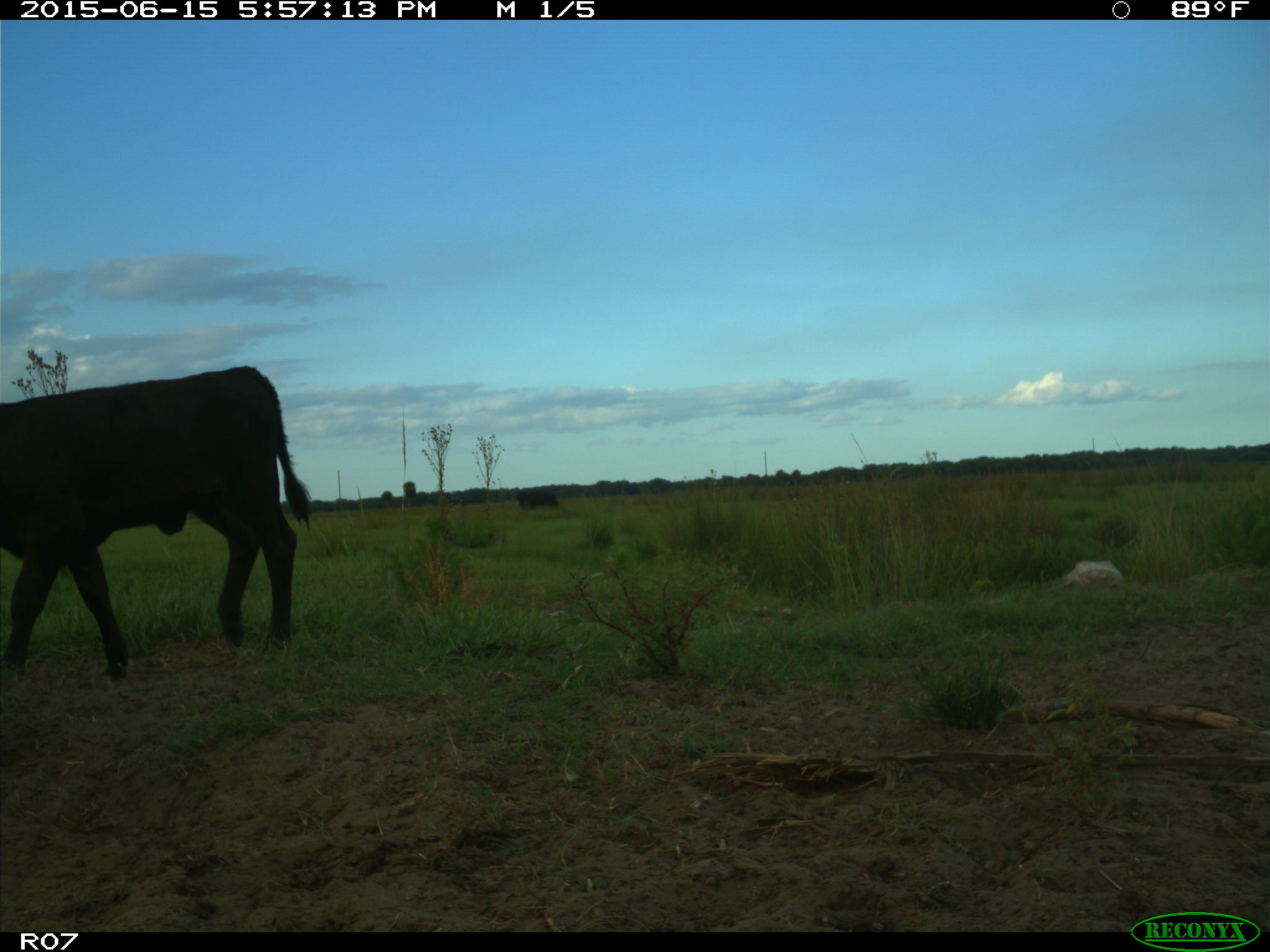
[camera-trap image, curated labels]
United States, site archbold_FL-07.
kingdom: Animalia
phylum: Chordata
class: Mammalia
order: Artiodactyla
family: Bovidae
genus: Bos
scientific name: Bos taurus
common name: domestic cow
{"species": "Bos taurus (domestic cow)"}